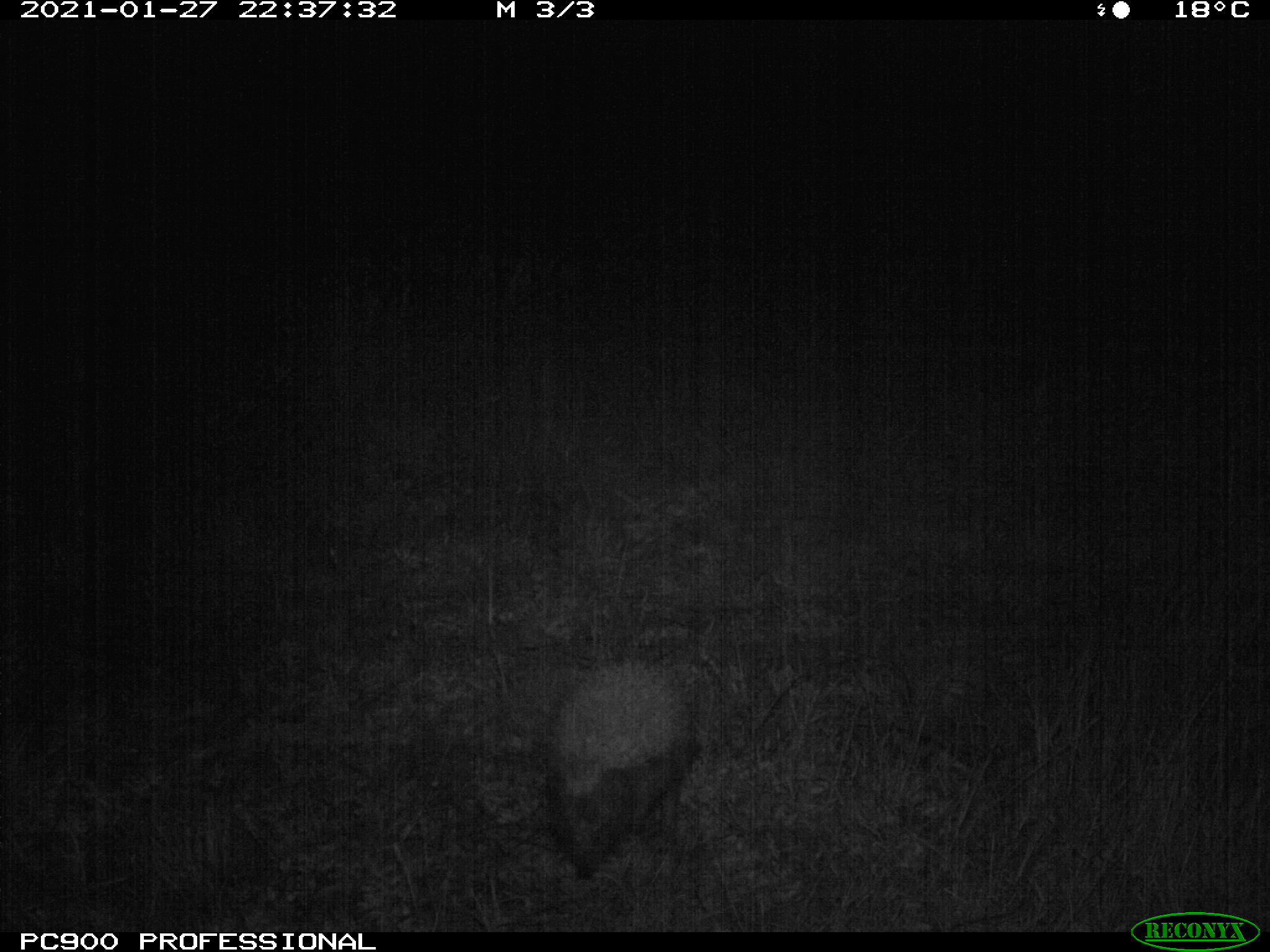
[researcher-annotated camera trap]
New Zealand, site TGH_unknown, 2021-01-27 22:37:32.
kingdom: Animalia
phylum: Chordata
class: Mammalia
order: Eulipotyphla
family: Erinaceidae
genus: Erinaceus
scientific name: Erinaceus europaeus europaeus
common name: european hedgehog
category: hedgehog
Hedgehog (european hedgehog) (Erinaceus europaeus europaeus).